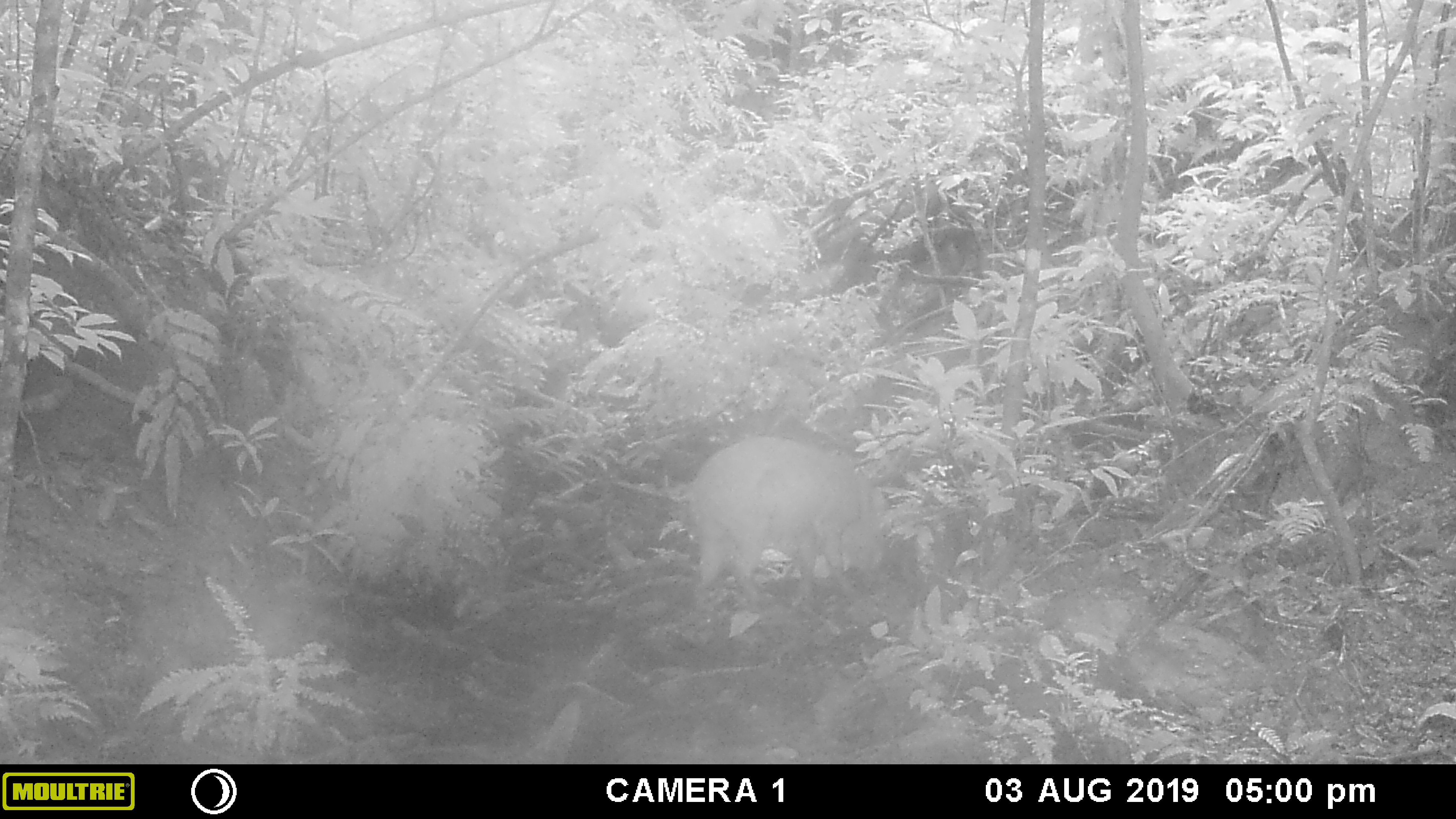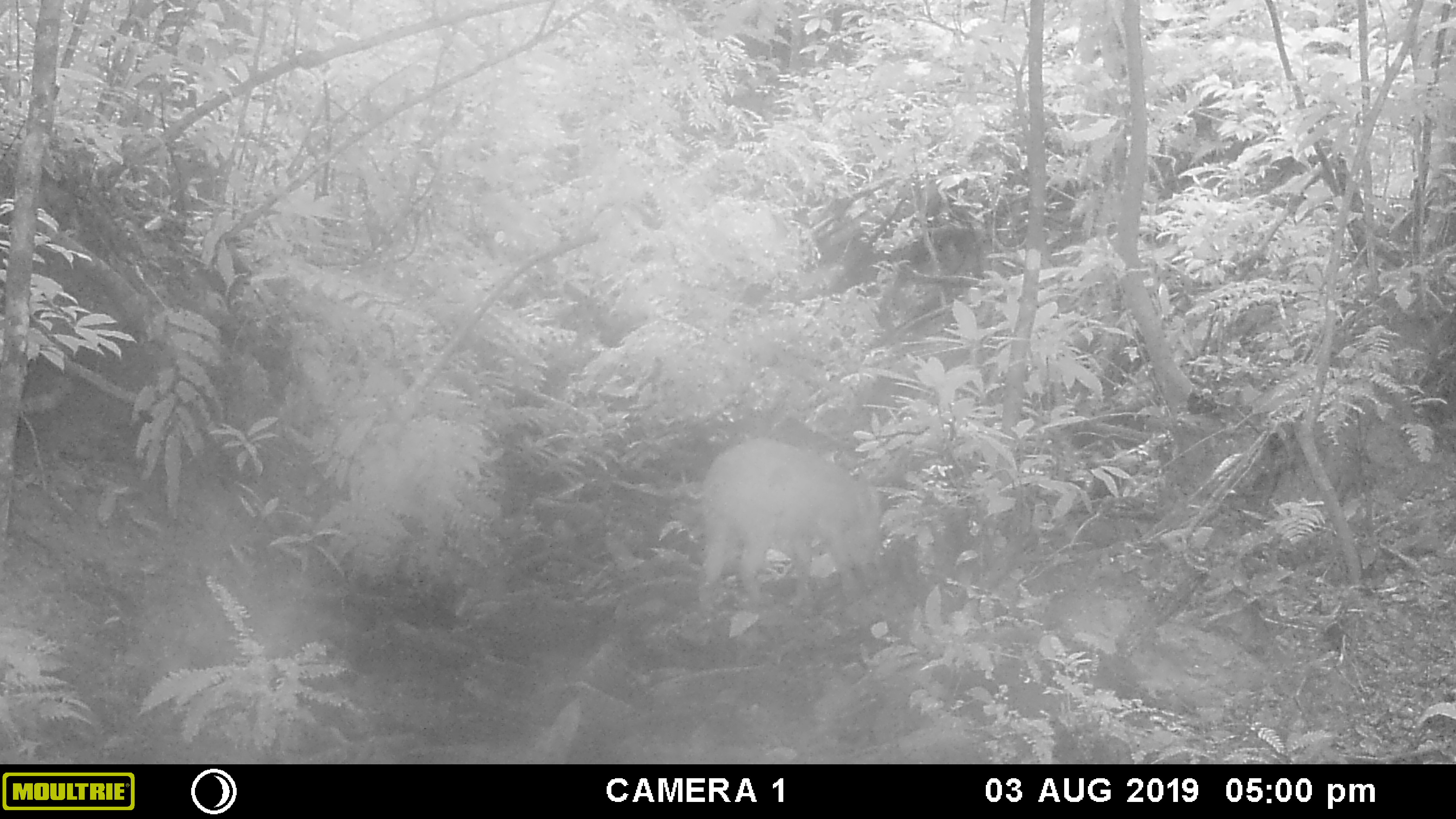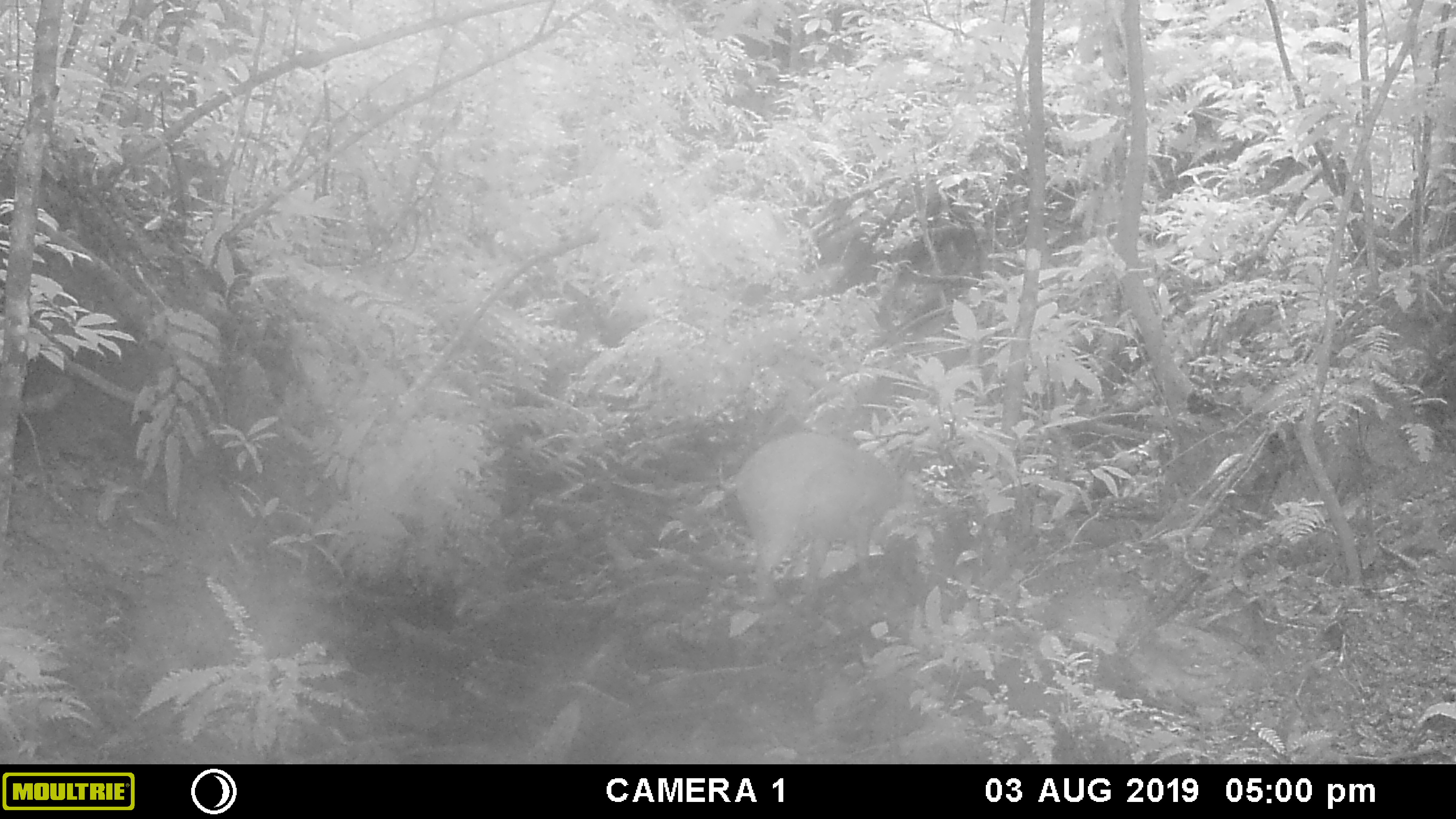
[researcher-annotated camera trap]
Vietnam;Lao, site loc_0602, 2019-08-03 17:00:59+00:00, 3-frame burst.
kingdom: Animalia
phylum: Chordata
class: Mammalia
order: Artiodactyla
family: Suidae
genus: Sus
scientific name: Sus scrofa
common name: eurasian wild pig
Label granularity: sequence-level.